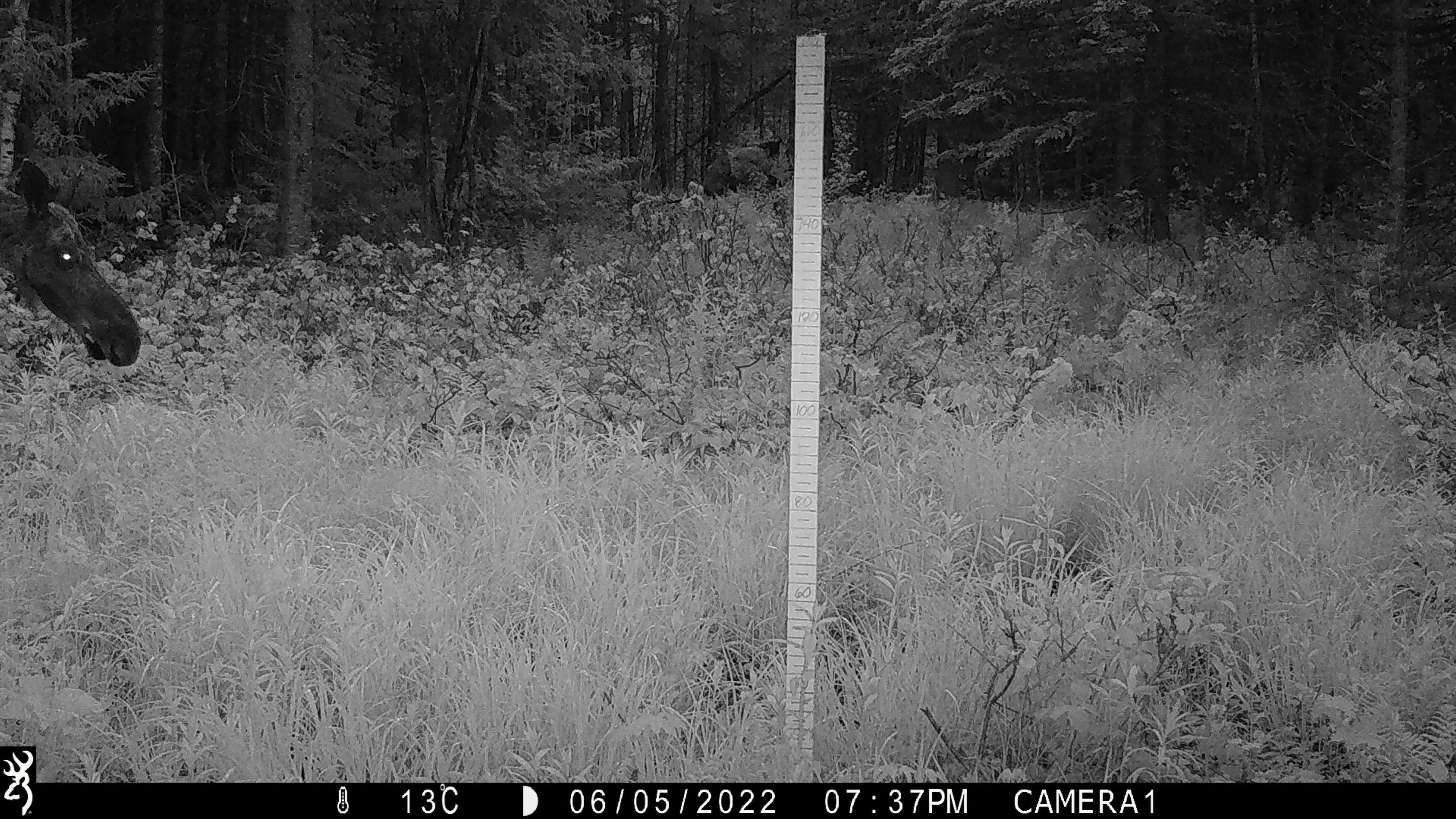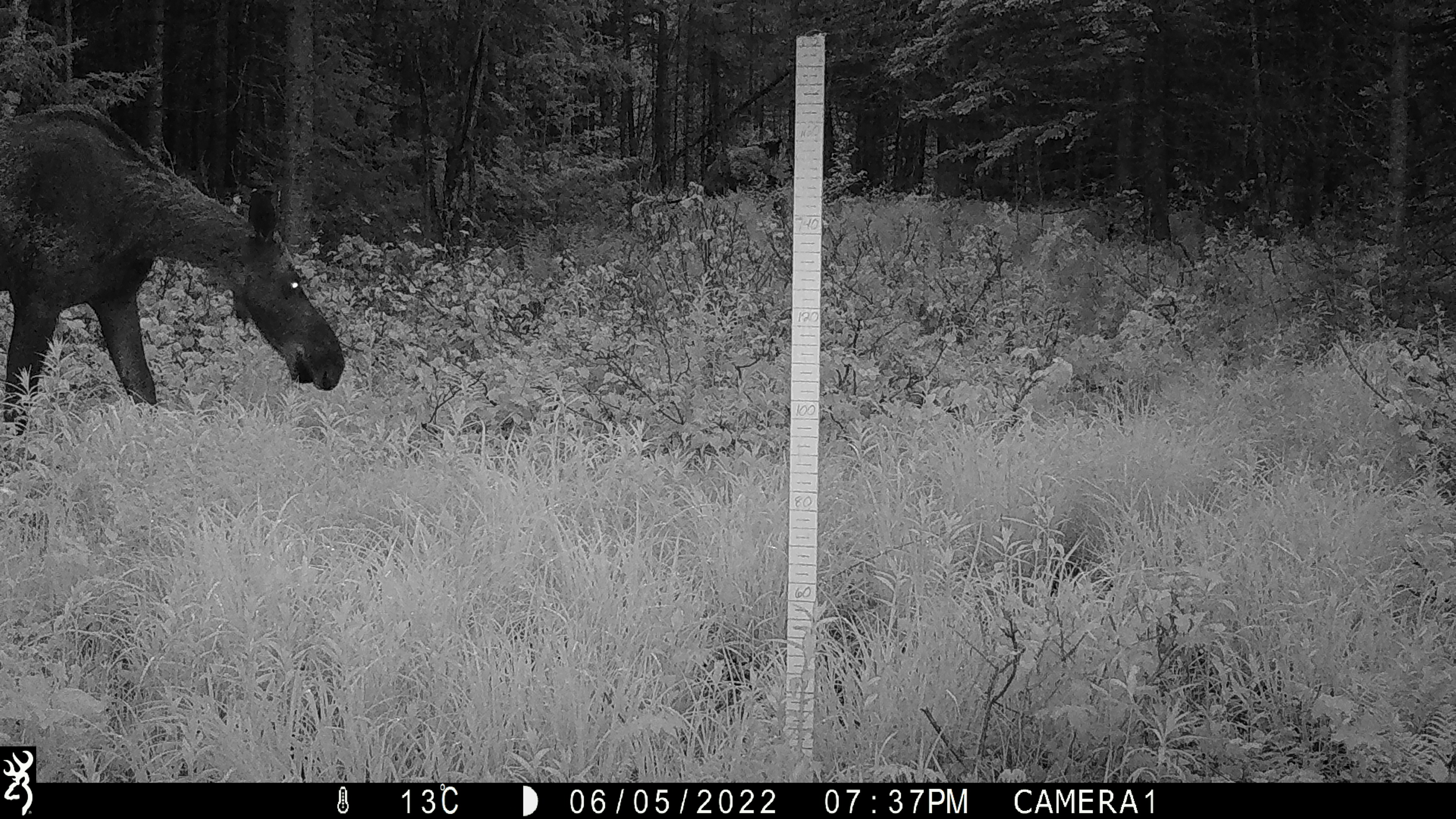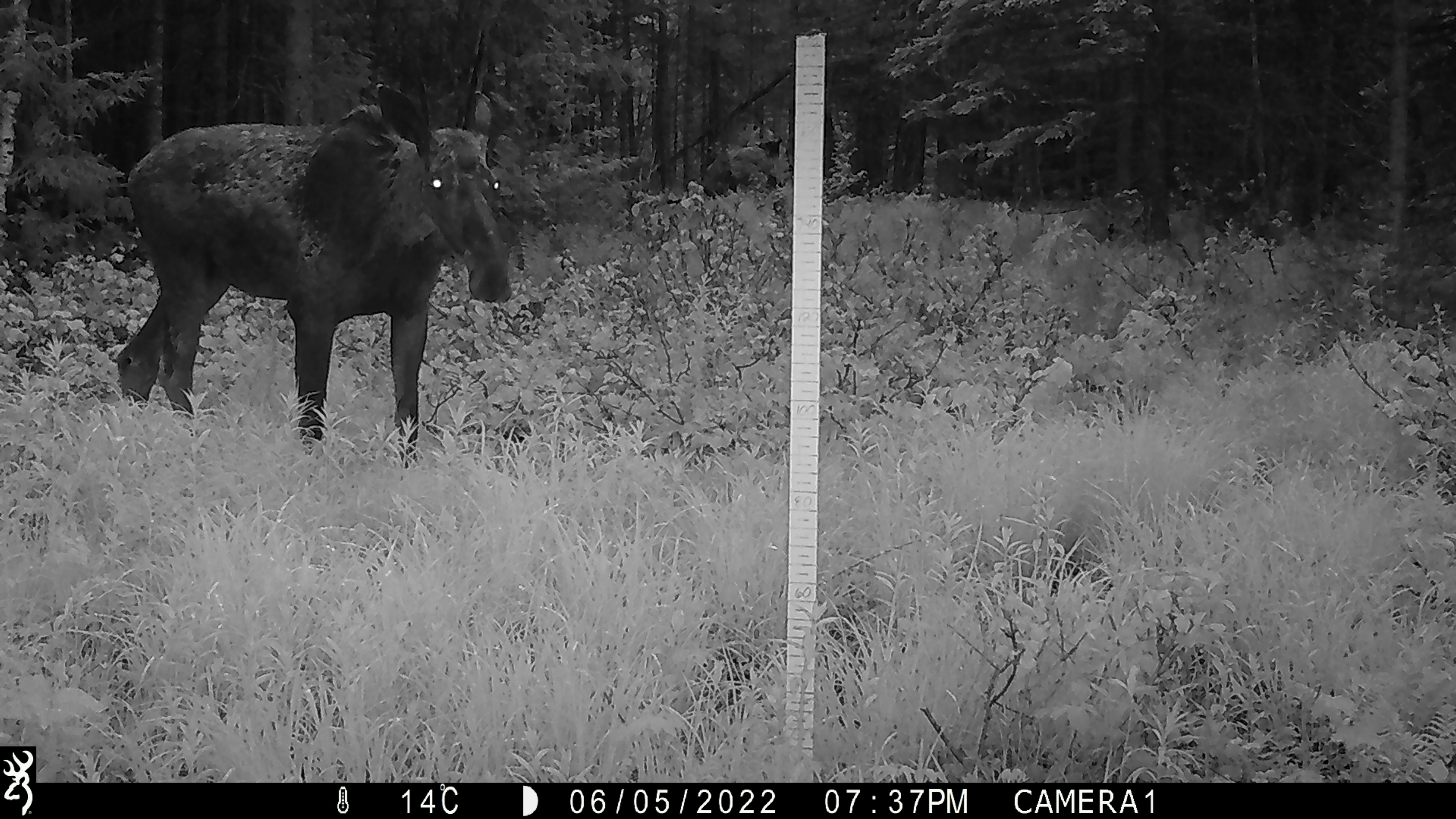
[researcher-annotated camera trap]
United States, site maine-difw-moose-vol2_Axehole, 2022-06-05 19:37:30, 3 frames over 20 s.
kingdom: Animalia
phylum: Chordata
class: Mammalia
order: Artiodactyla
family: Cervidae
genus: Alces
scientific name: Alces alces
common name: moose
Moose (Alces alces).